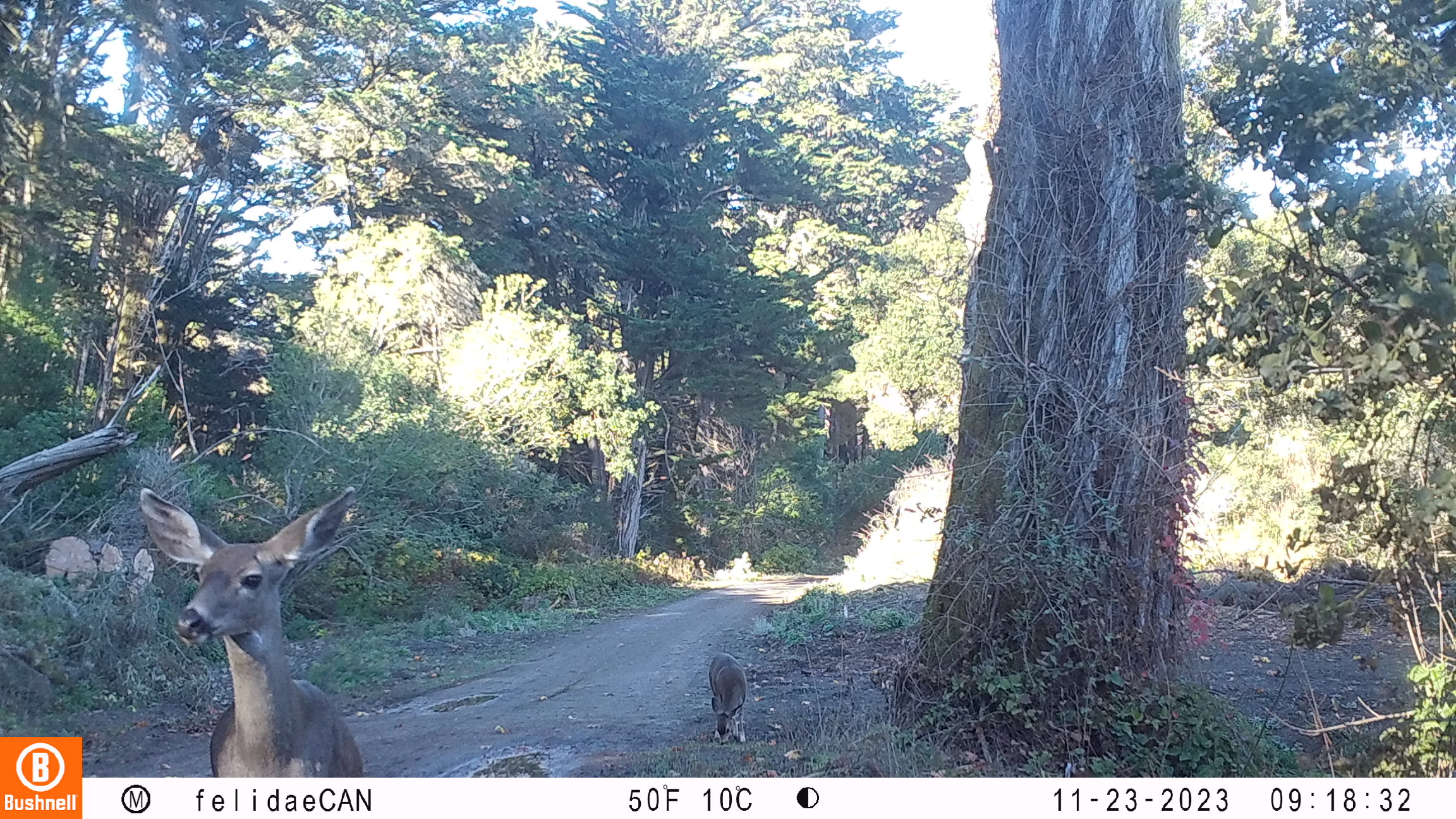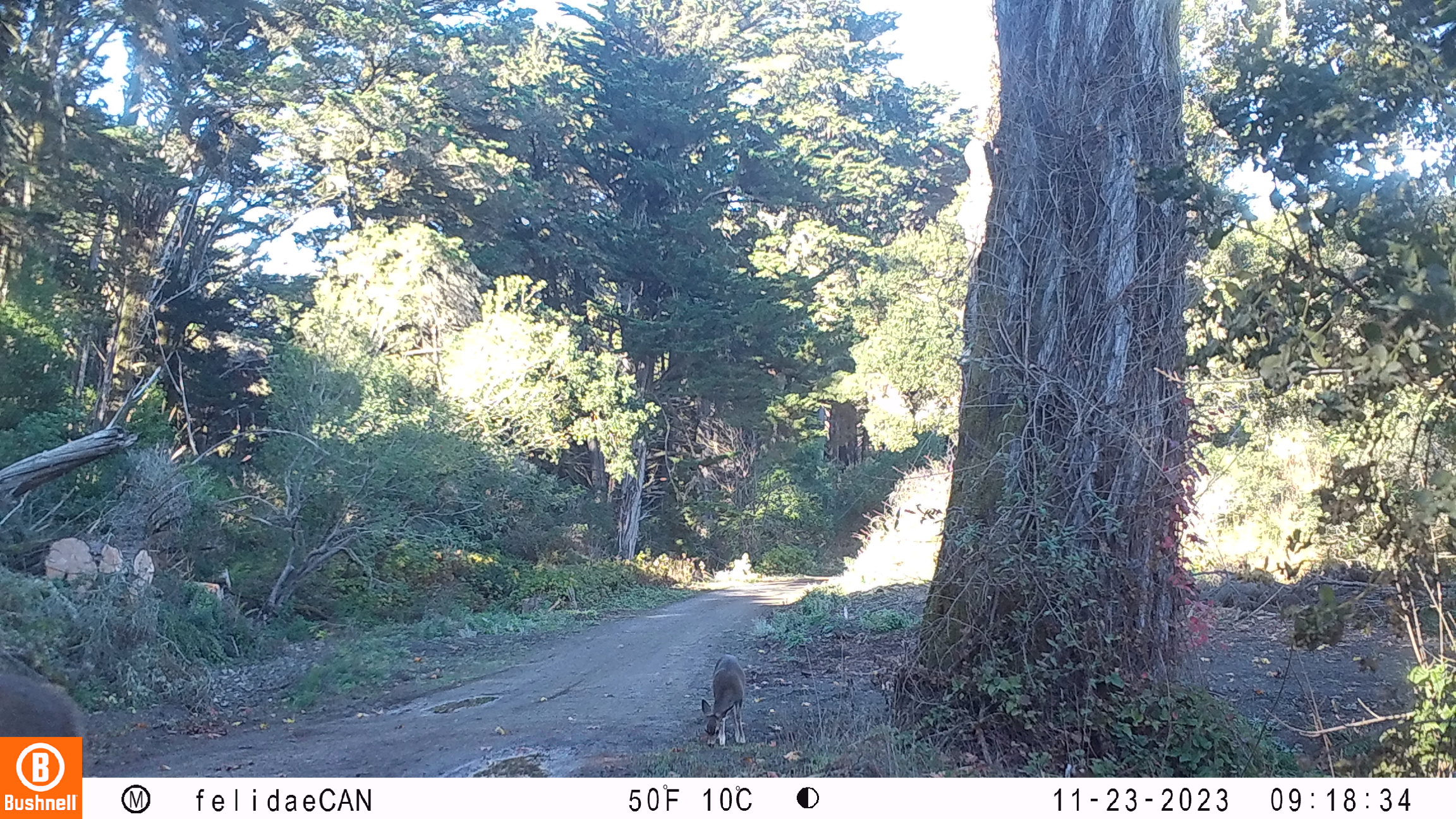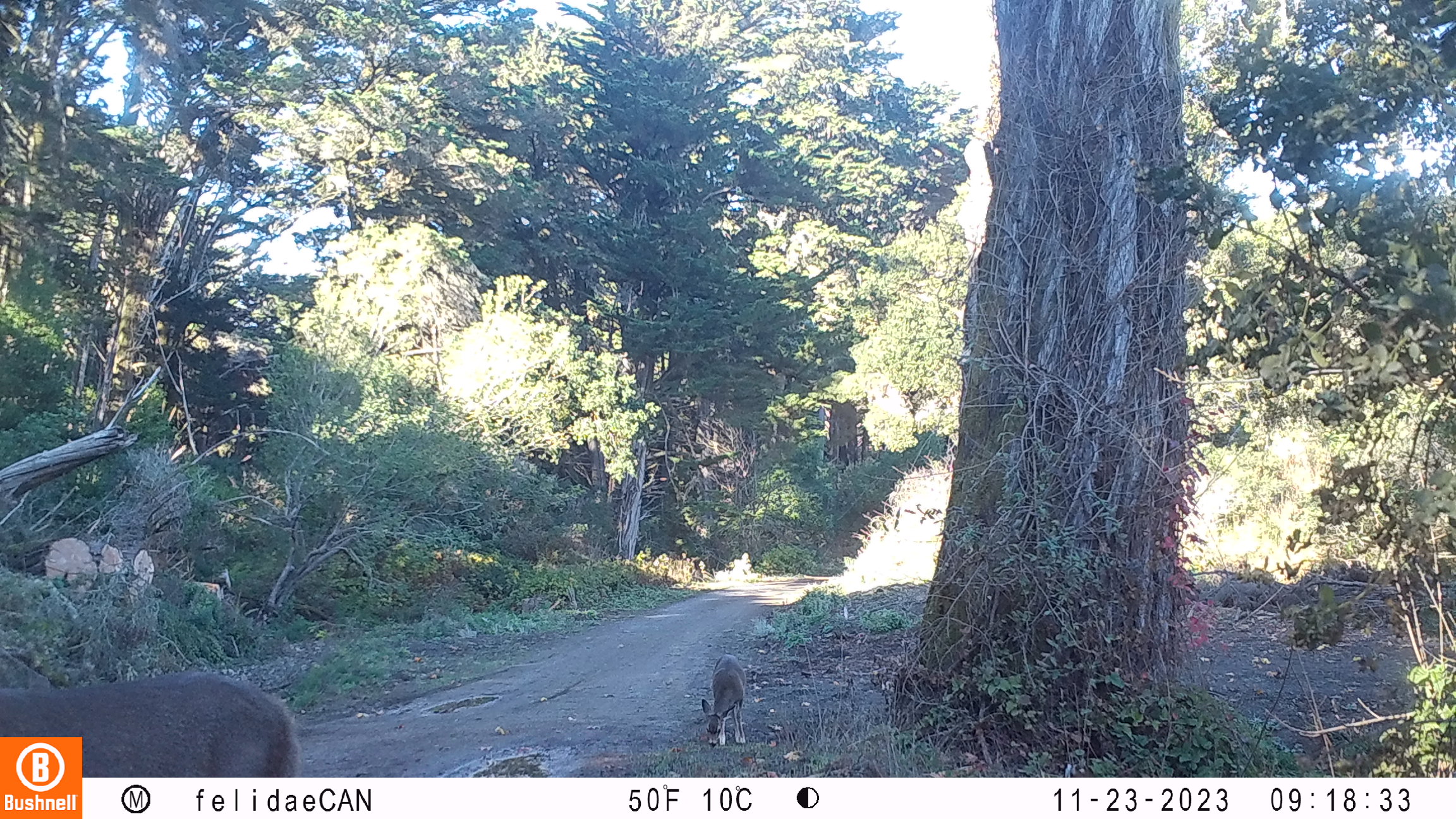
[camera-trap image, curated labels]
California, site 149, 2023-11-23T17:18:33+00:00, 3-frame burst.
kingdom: Animalia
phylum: Chordata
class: Mammalia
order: Artiodactyla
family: Cervidae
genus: Odocoileus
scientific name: Odocoileus hemionus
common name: mule deer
Mule deer (Odocoileus hemionus).